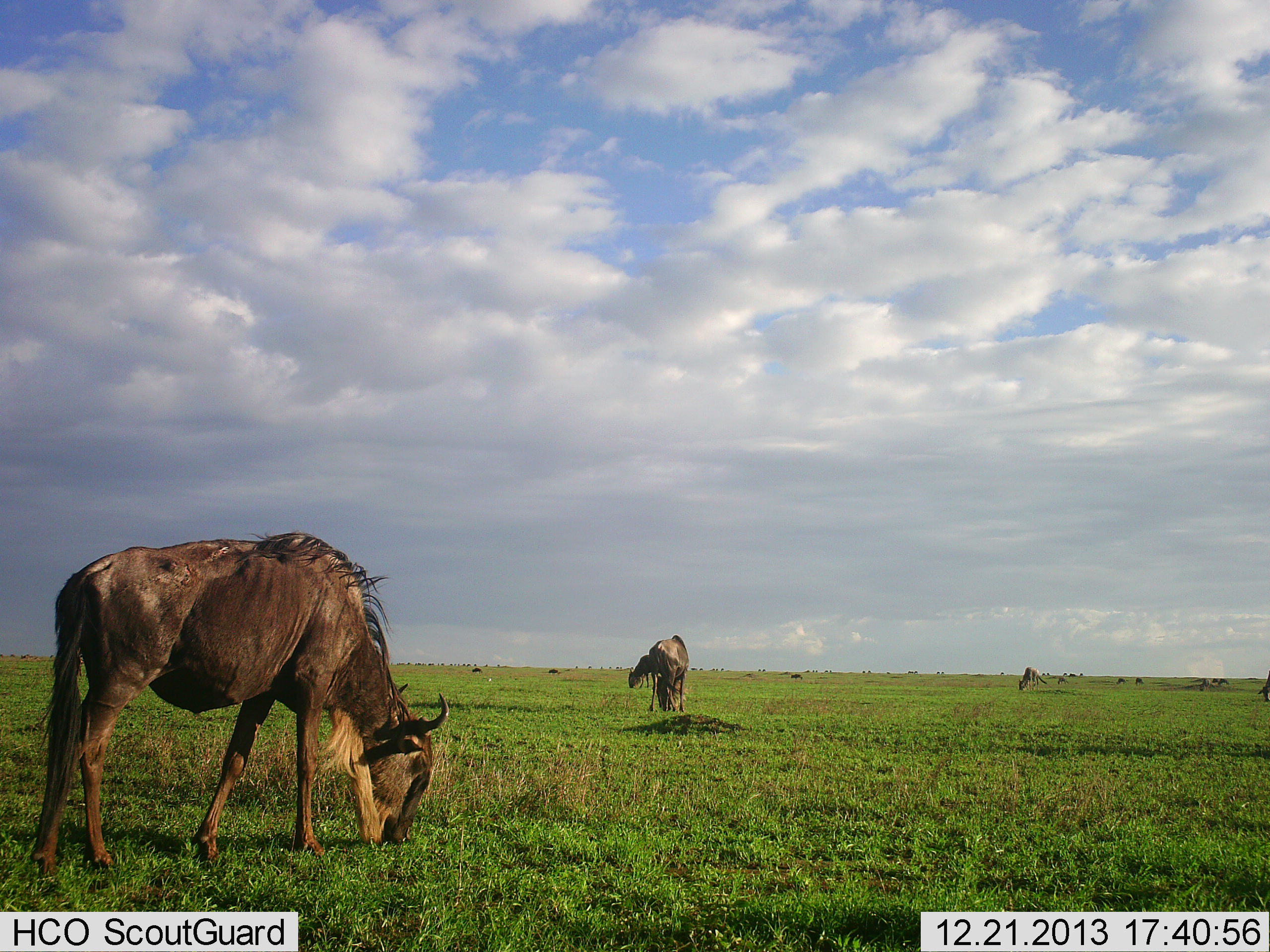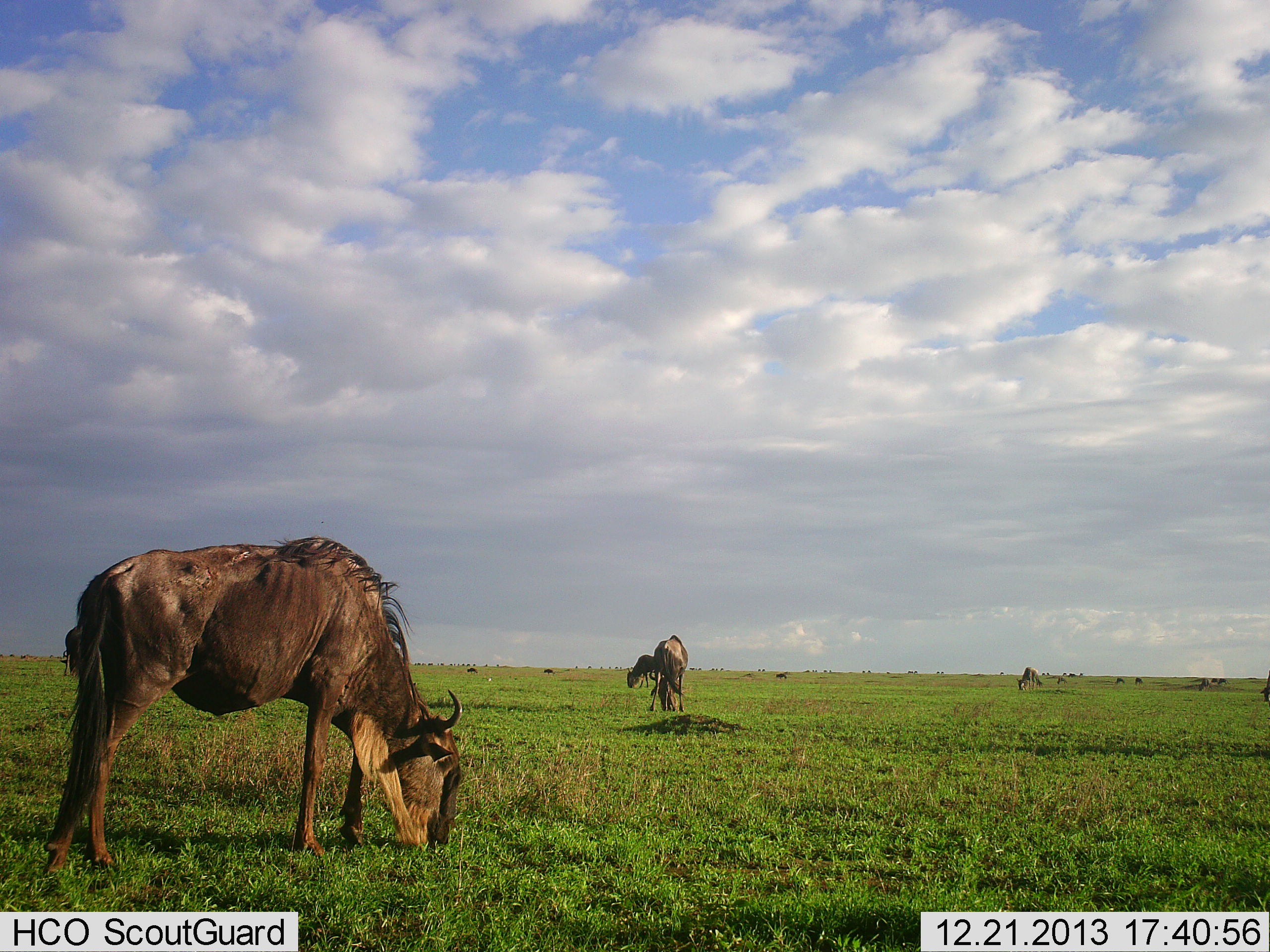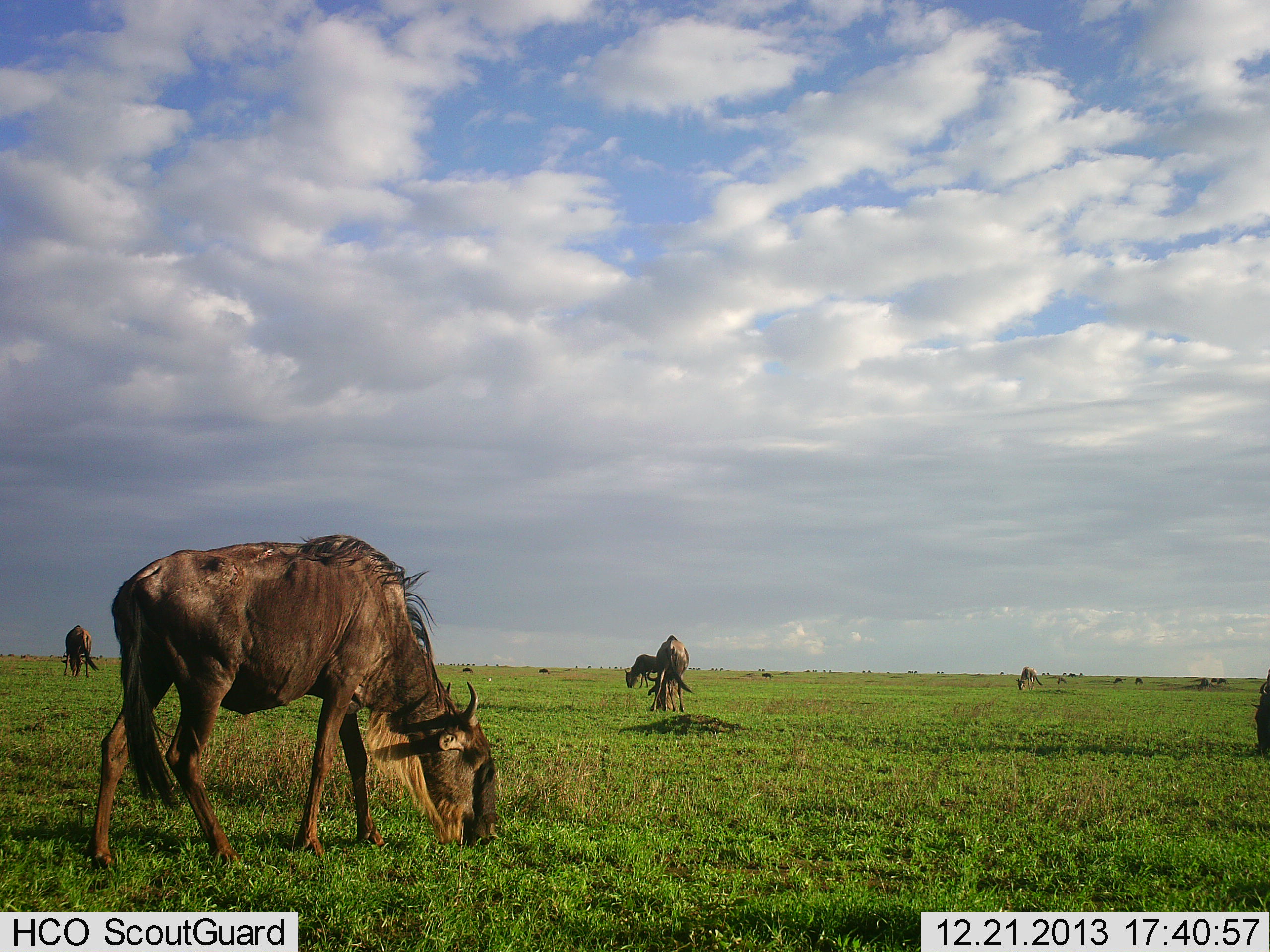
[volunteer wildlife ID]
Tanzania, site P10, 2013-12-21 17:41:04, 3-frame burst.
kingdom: Animalia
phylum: Chordata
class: Mammalia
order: Artiodactyla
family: Bovidae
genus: Connochaetes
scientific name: Connochaetes taurinus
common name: blue wildebeest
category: wildebeest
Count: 11-50.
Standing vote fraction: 40%.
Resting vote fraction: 0%.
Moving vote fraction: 30%.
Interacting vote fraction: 0%.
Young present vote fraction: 0%.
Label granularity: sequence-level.